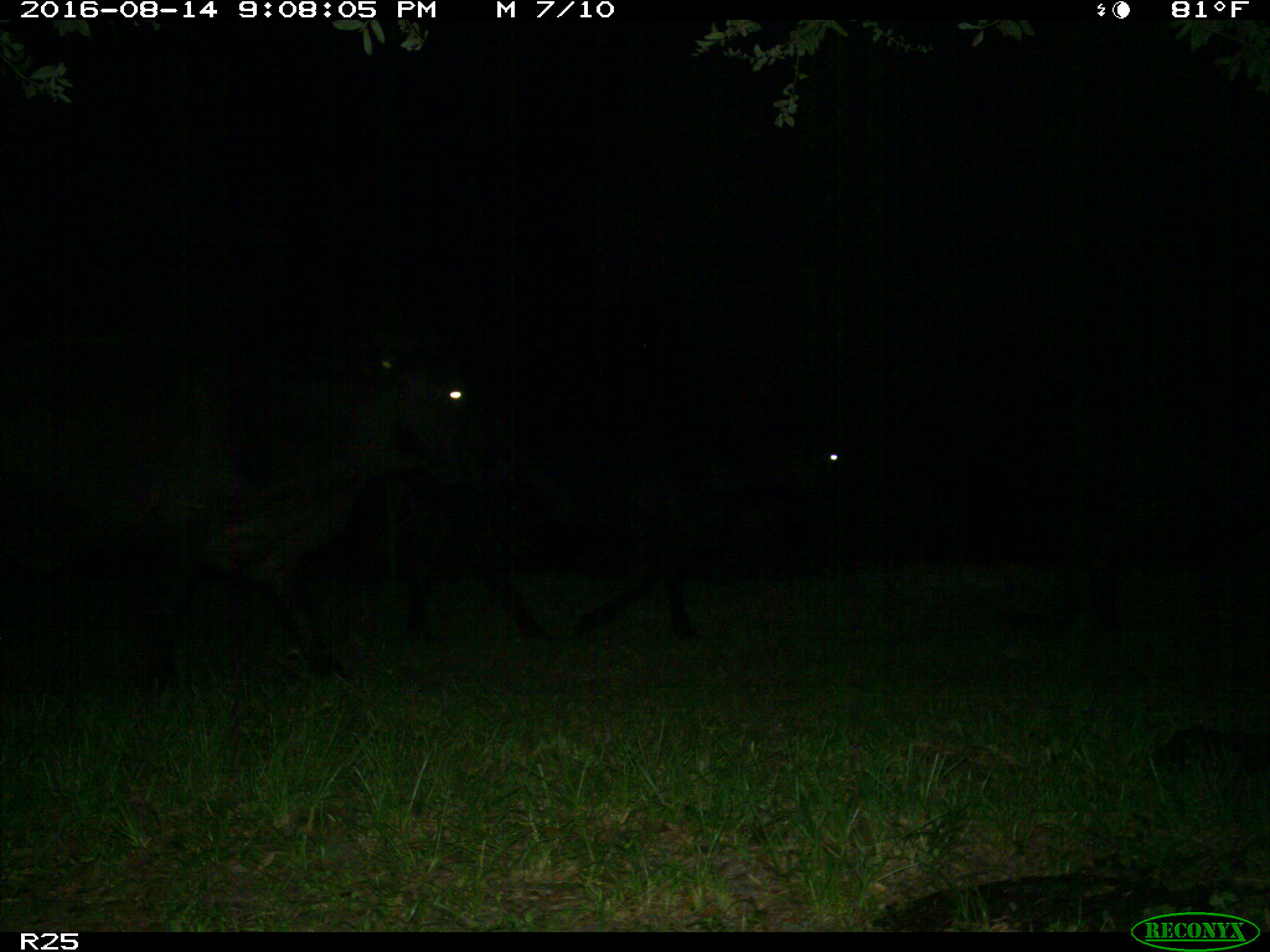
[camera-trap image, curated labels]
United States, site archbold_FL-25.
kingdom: Animalia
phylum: Chordata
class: Mammalia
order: Artiodactyla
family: Bovidae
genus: Bos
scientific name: Bos taurus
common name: domestic cow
Bos taurus (domestic cow).